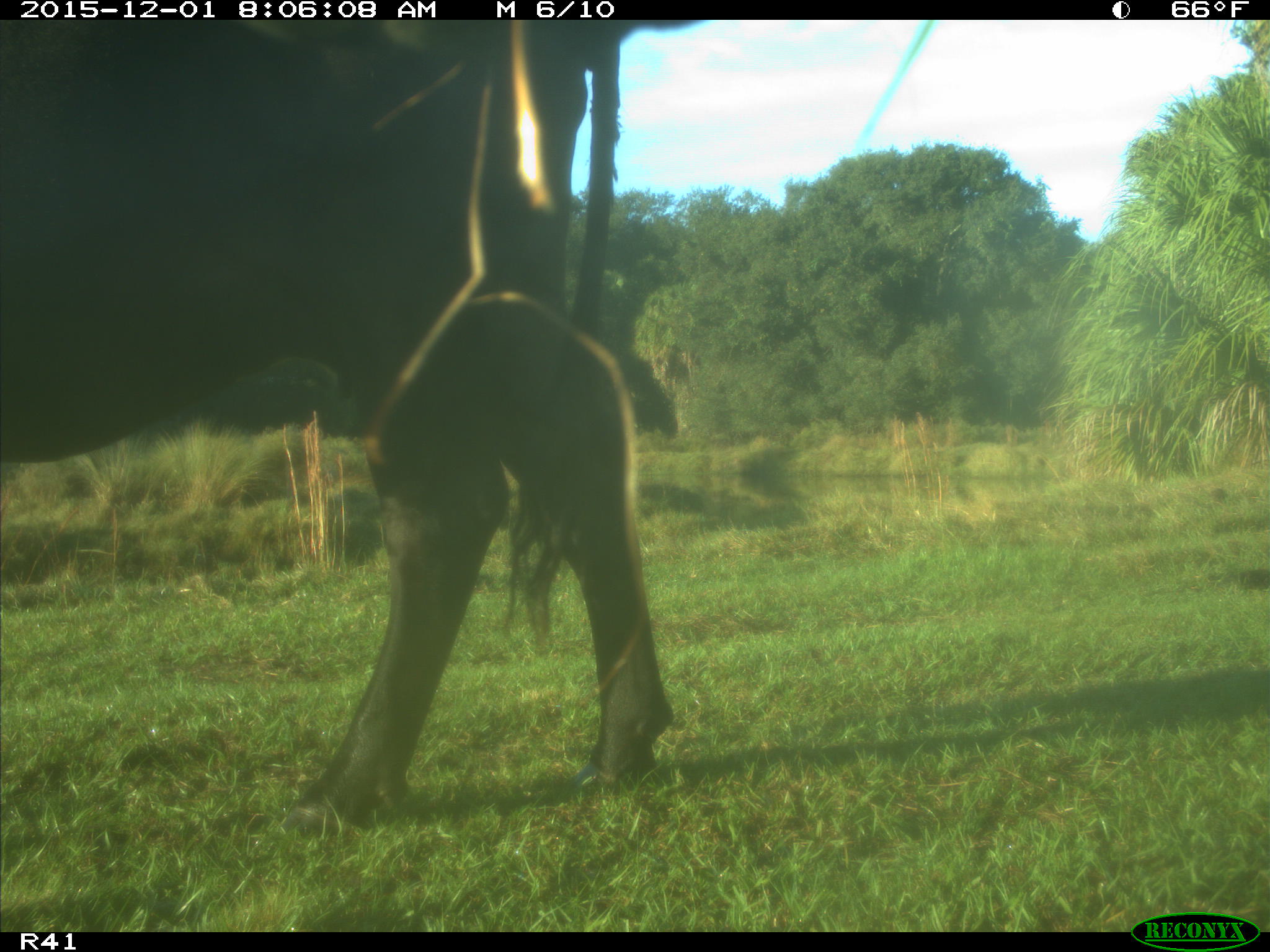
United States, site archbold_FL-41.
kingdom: Animalia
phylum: Chordata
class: Mammalia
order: Artiodactyla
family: Bovidae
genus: Bos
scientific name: Bos taurus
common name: domestic cow